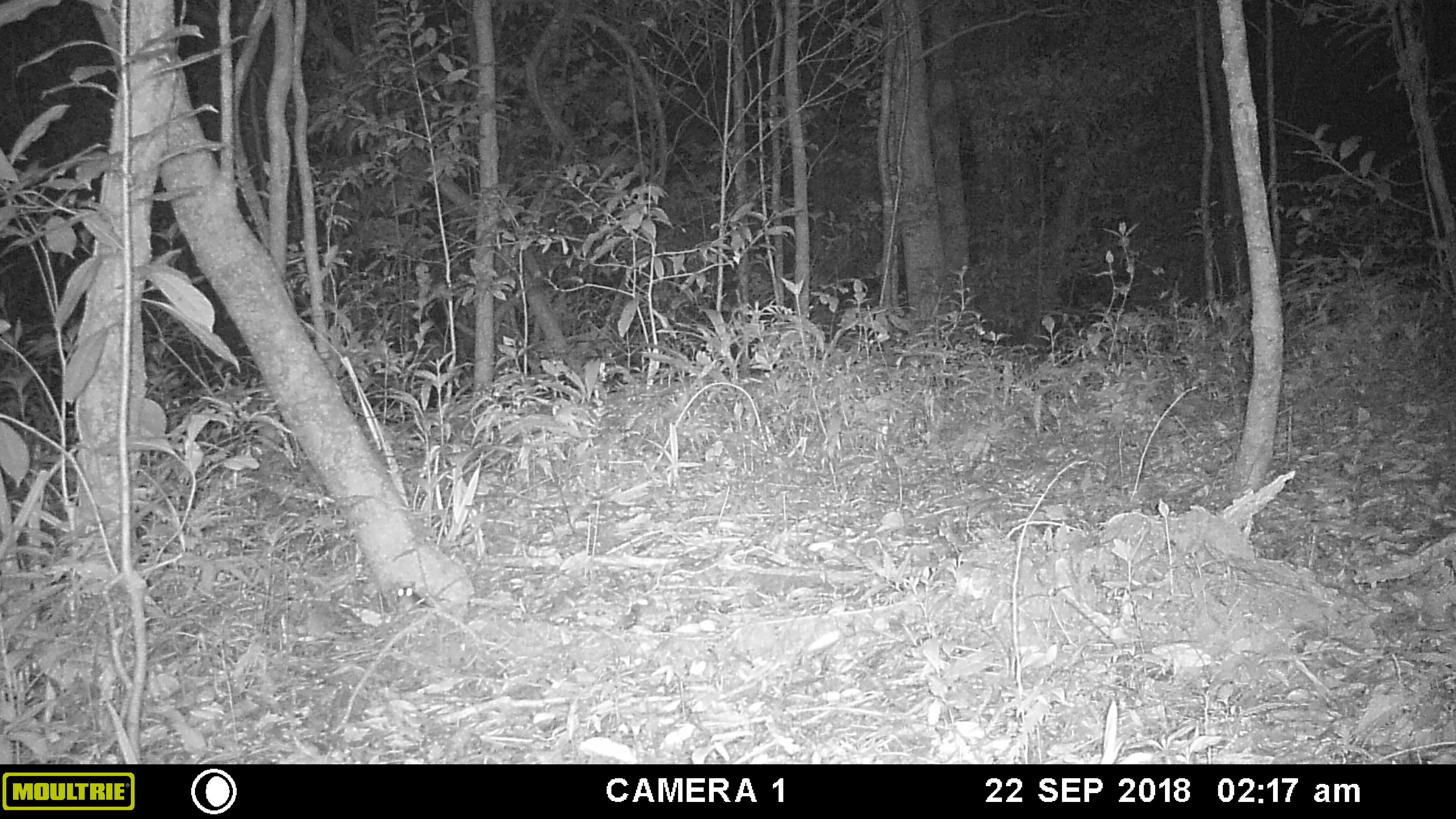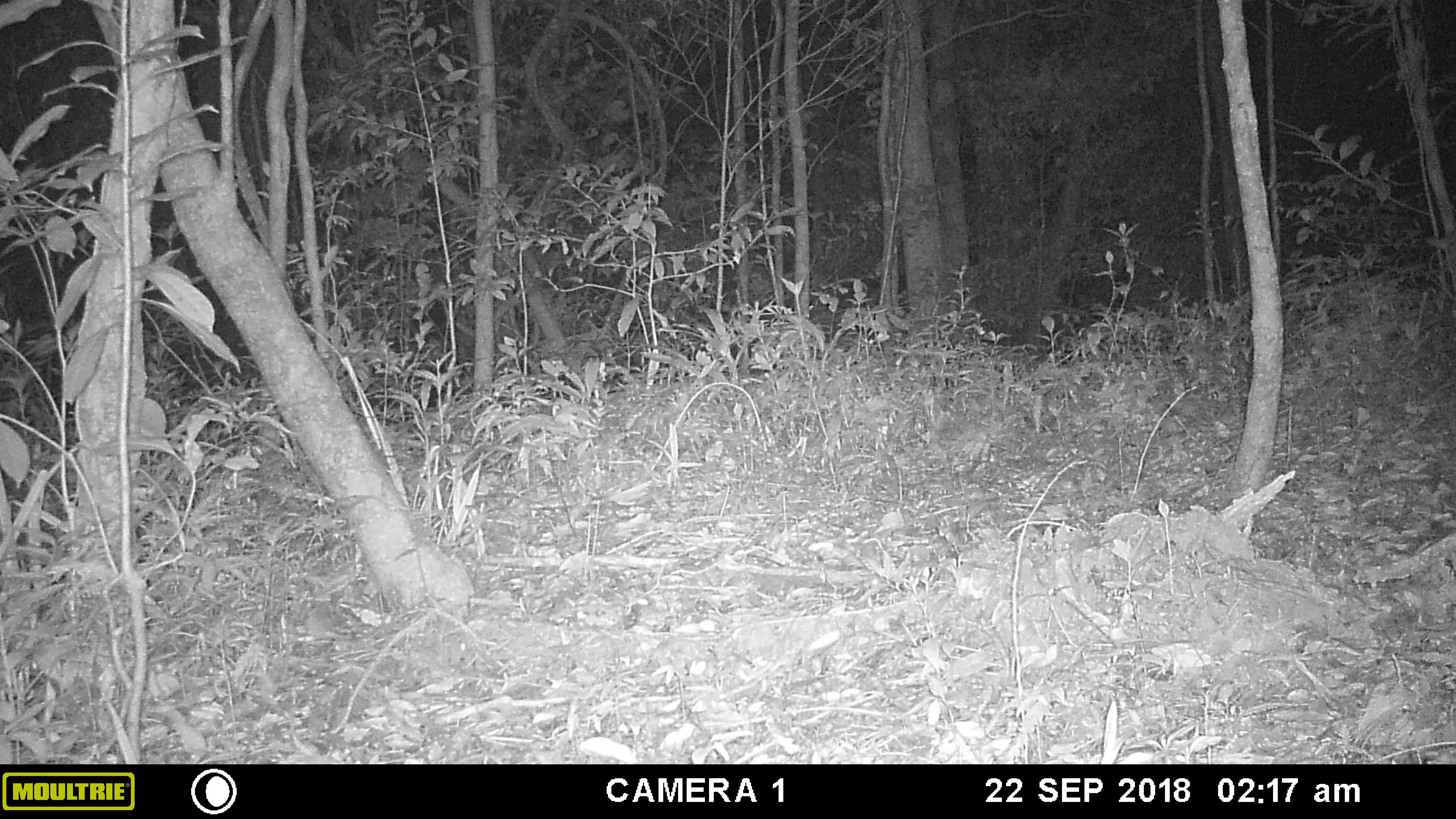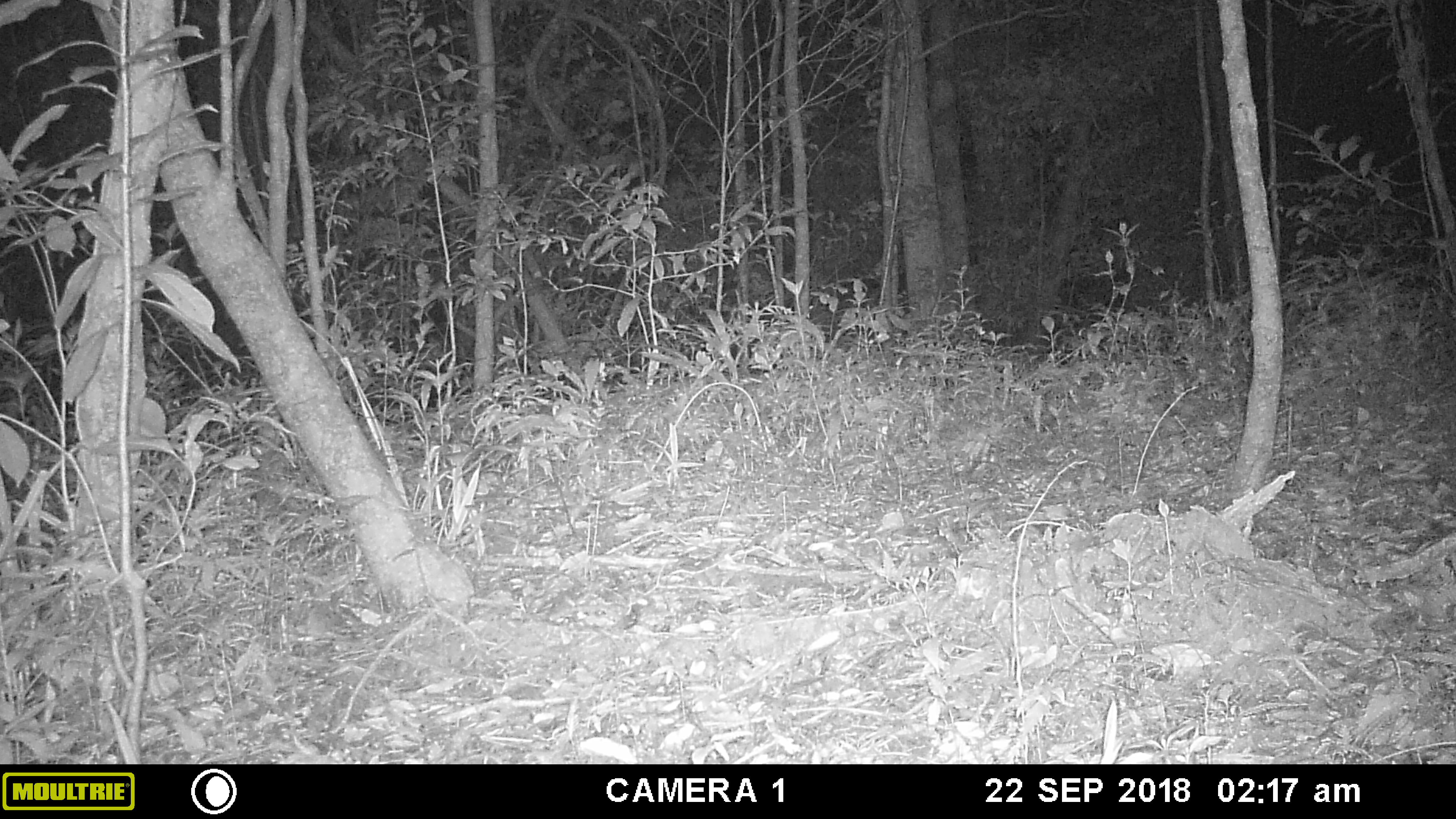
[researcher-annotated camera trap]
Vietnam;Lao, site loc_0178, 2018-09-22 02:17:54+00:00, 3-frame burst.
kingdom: Animalia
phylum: Chordata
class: Mammalia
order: Rodentia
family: Muridae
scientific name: Muridae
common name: old-world mice and rats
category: unidentified murid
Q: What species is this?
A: Unidentified murid (old-world mice and rats) (Muridae).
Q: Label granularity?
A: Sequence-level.